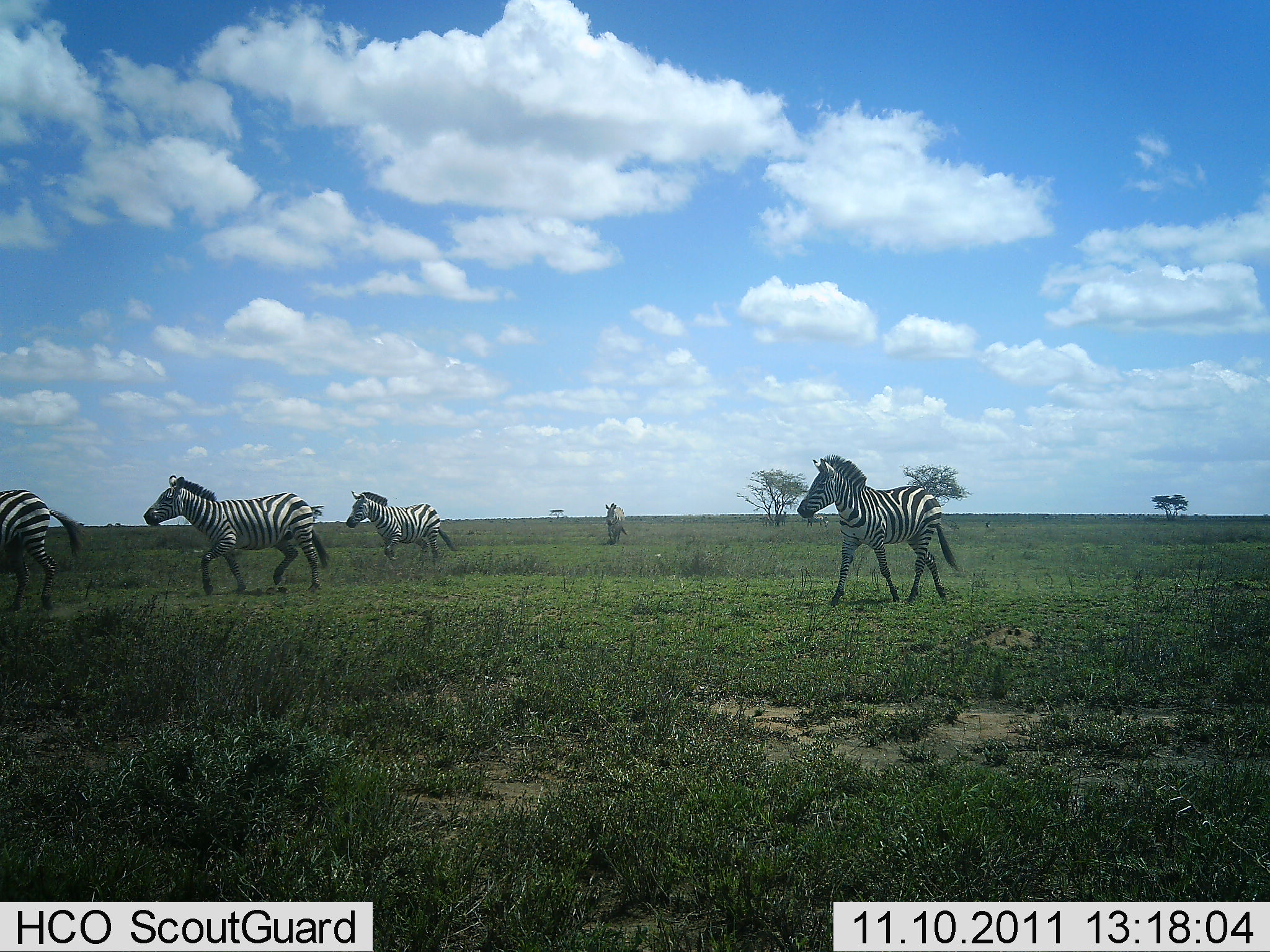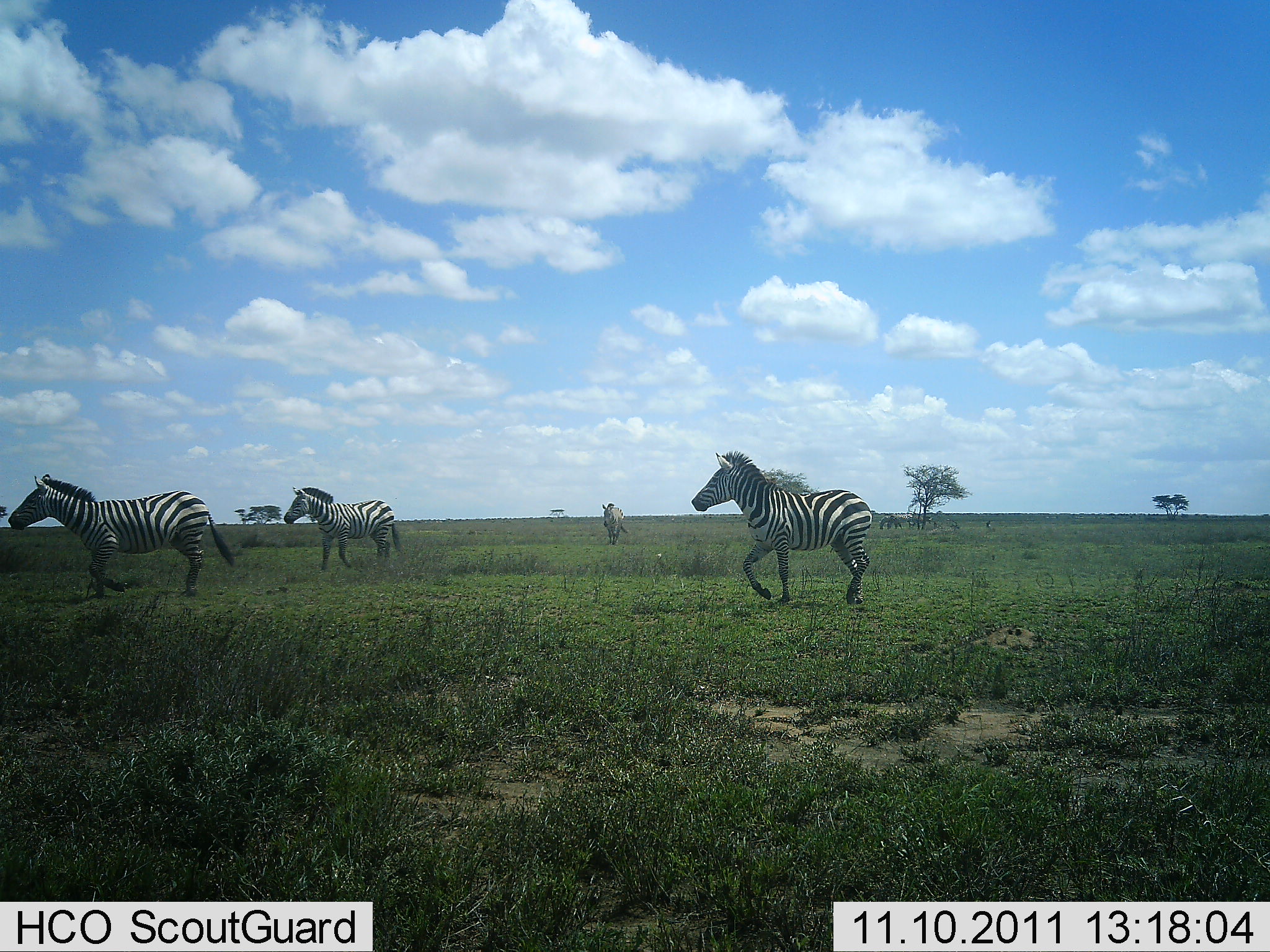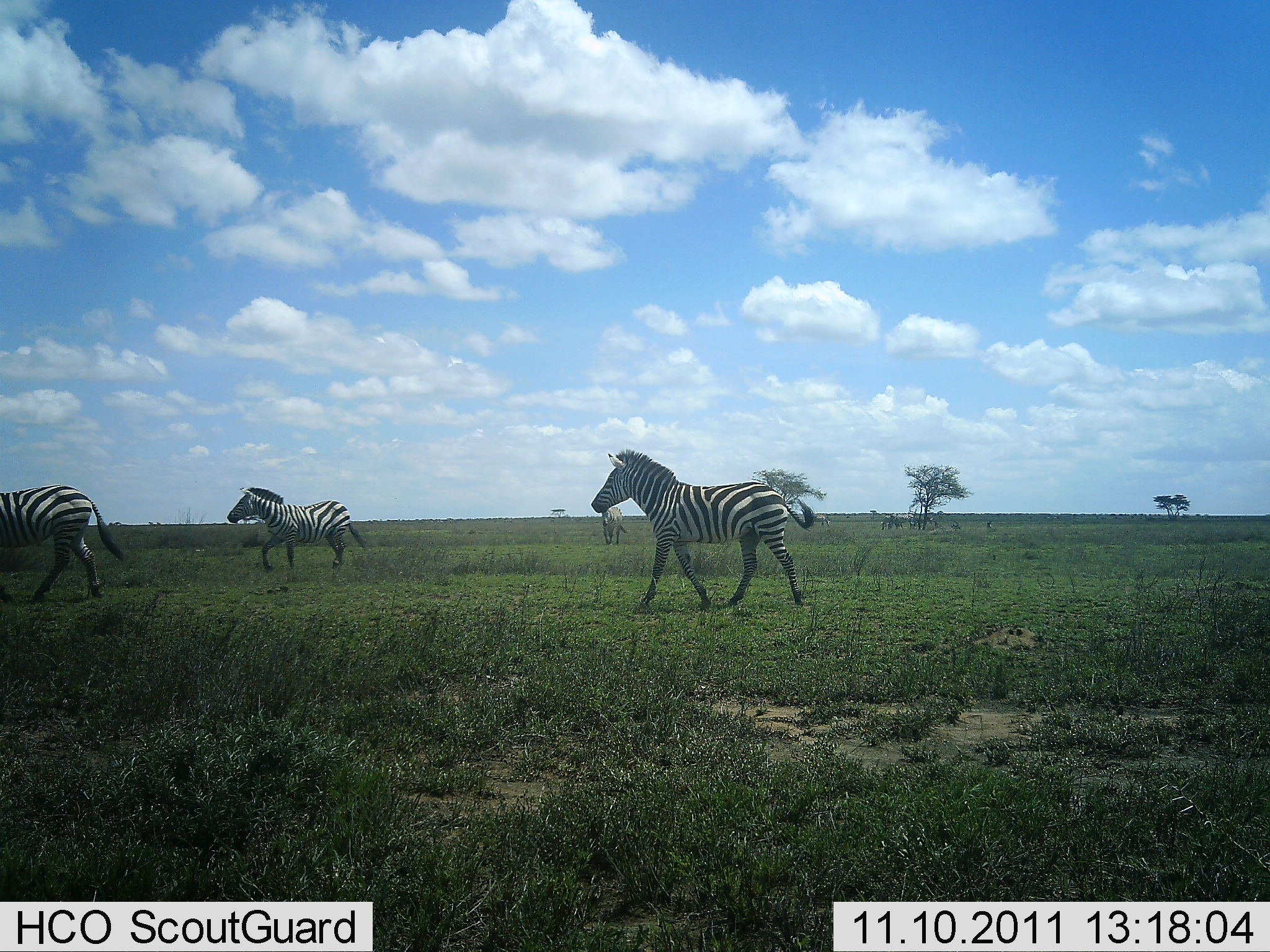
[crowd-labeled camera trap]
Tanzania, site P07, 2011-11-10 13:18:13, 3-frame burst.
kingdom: Animalia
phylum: Chordata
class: Mammalia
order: Perissodactyla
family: Equidae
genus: Equus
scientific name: Equus quagga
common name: plains zebra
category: zebra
Zebra (plains zebra) (Equus quagga), count 5. Behavior (volunteer vote fractions): standing 0%, resting 0%, moving 100%, interacting 0%. Young present (vote fraction): 0%. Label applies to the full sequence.